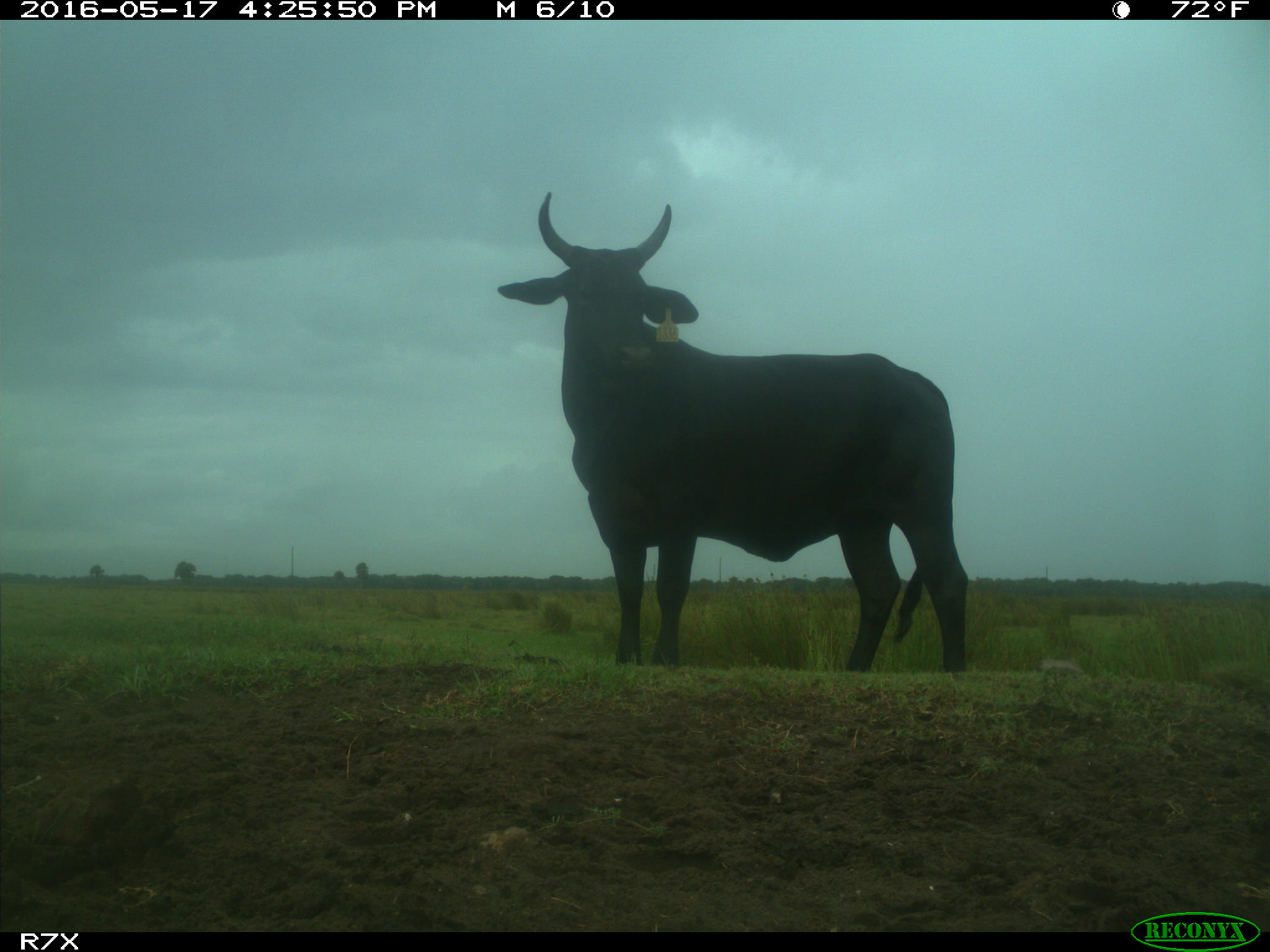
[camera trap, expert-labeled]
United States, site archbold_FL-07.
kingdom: Animalia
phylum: Chordata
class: Mammalia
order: Artiodactyla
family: Bovidae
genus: Bos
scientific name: Bos taurus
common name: domestic cow